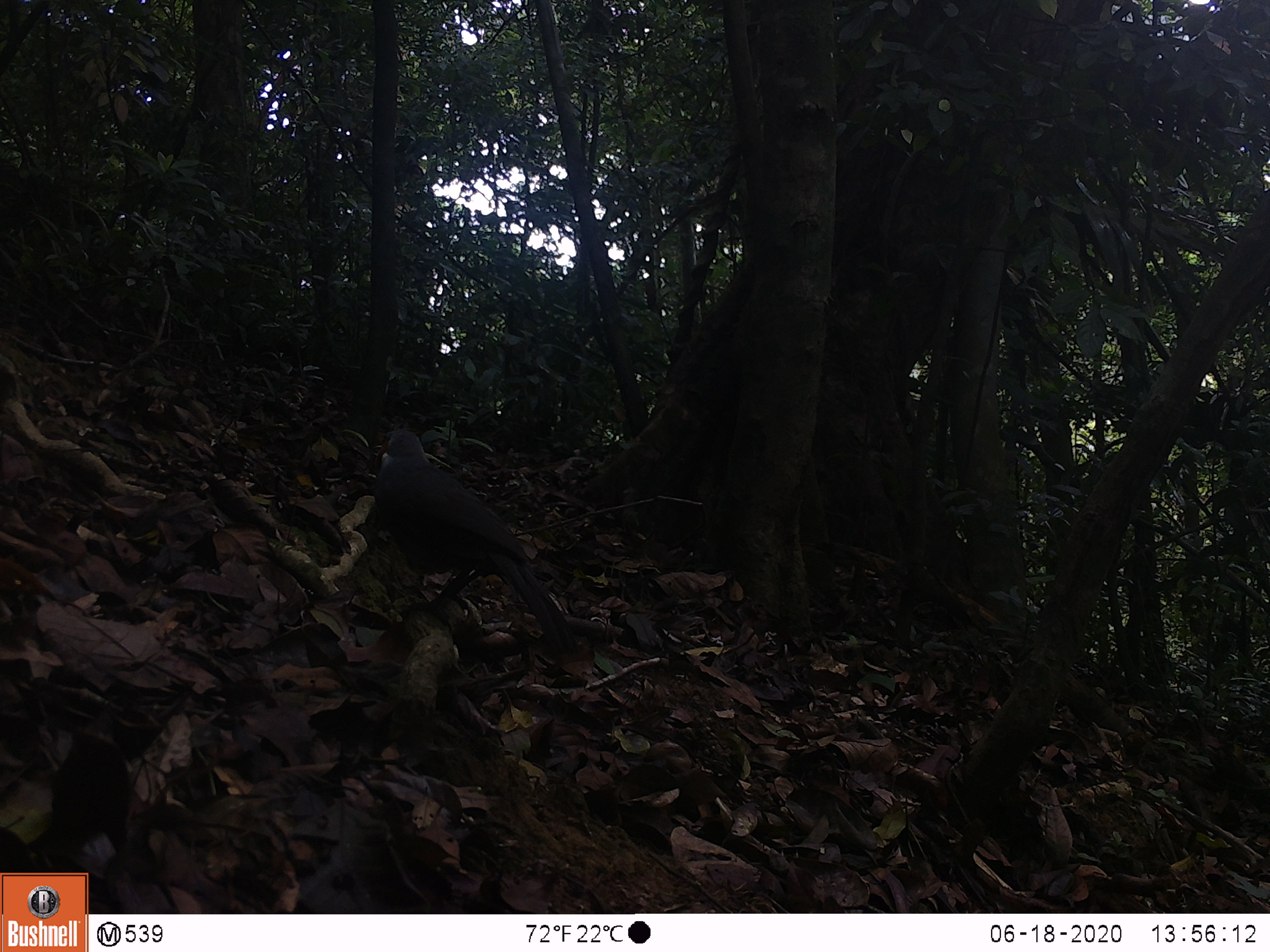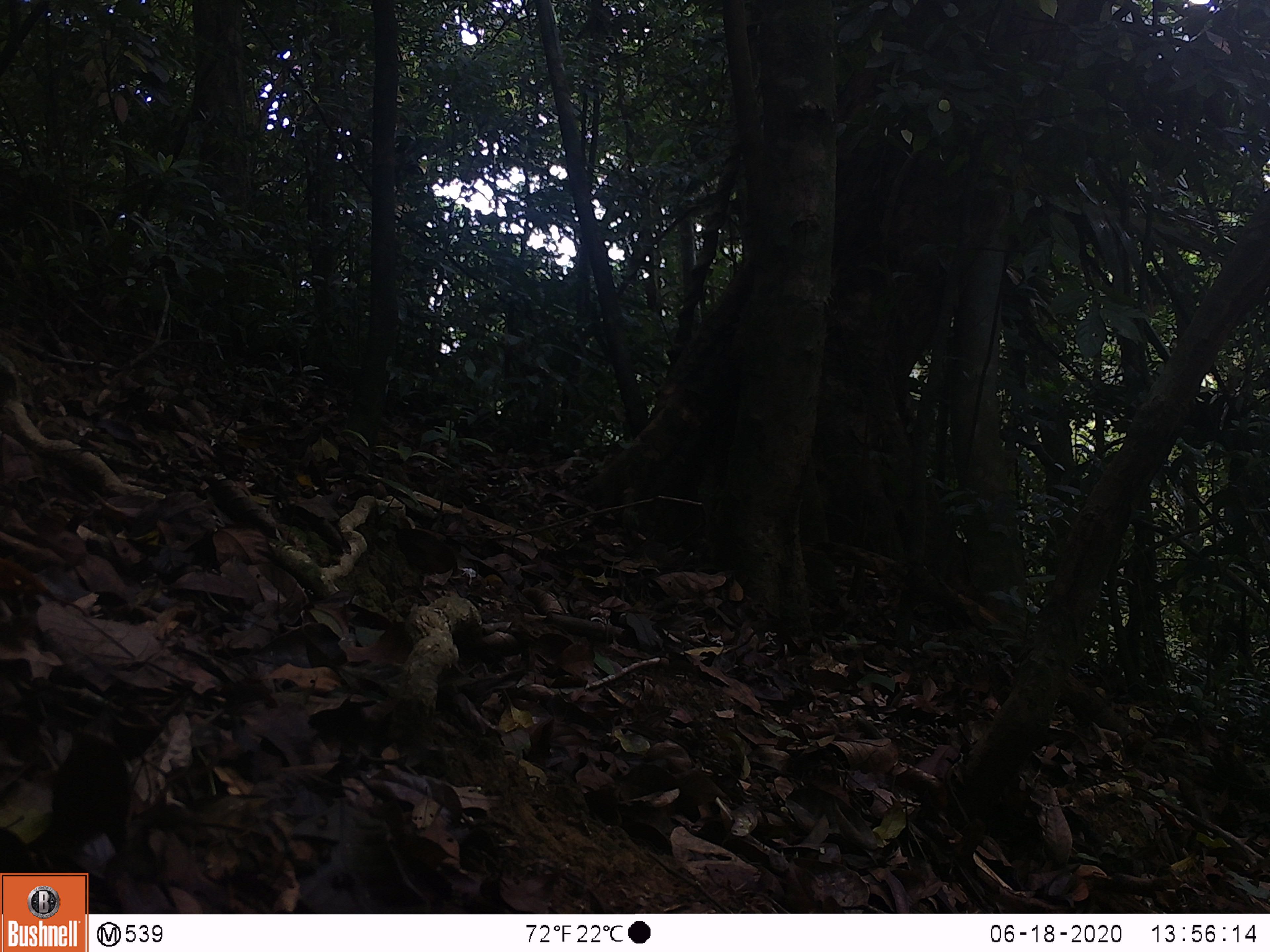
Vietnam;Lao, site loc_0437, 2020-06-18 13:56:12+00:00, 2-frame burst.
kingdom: Animalia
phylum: Chordata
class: Aves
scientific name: Aves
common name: bird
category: unidentified bird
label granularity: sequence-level